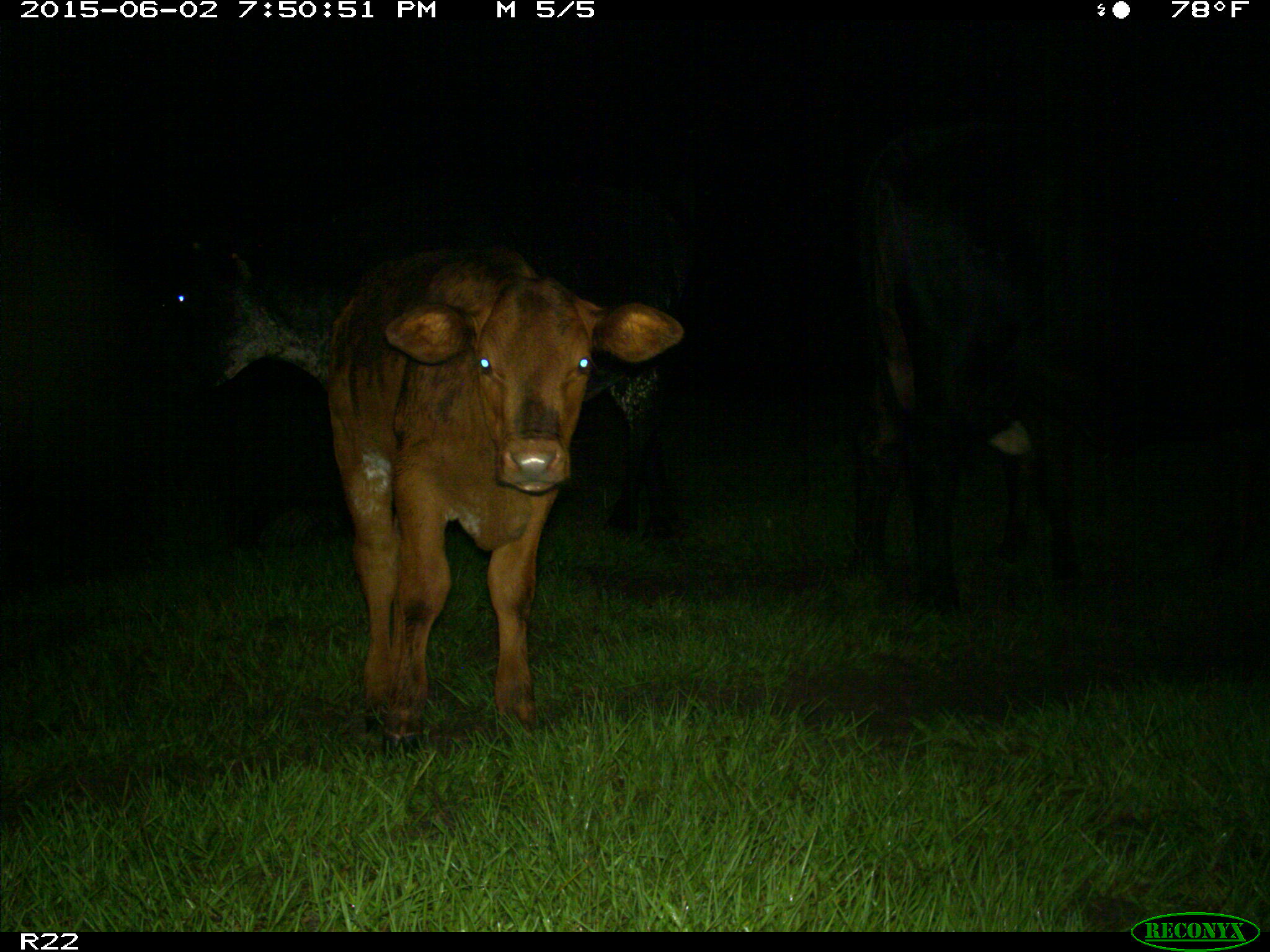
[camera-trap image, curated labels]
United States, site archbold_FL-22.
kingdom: Animalia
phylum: Chordata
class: Mammalia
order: Artiodactyla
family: Bovidae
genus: Bos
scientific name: Bos taurus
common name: domestic cow